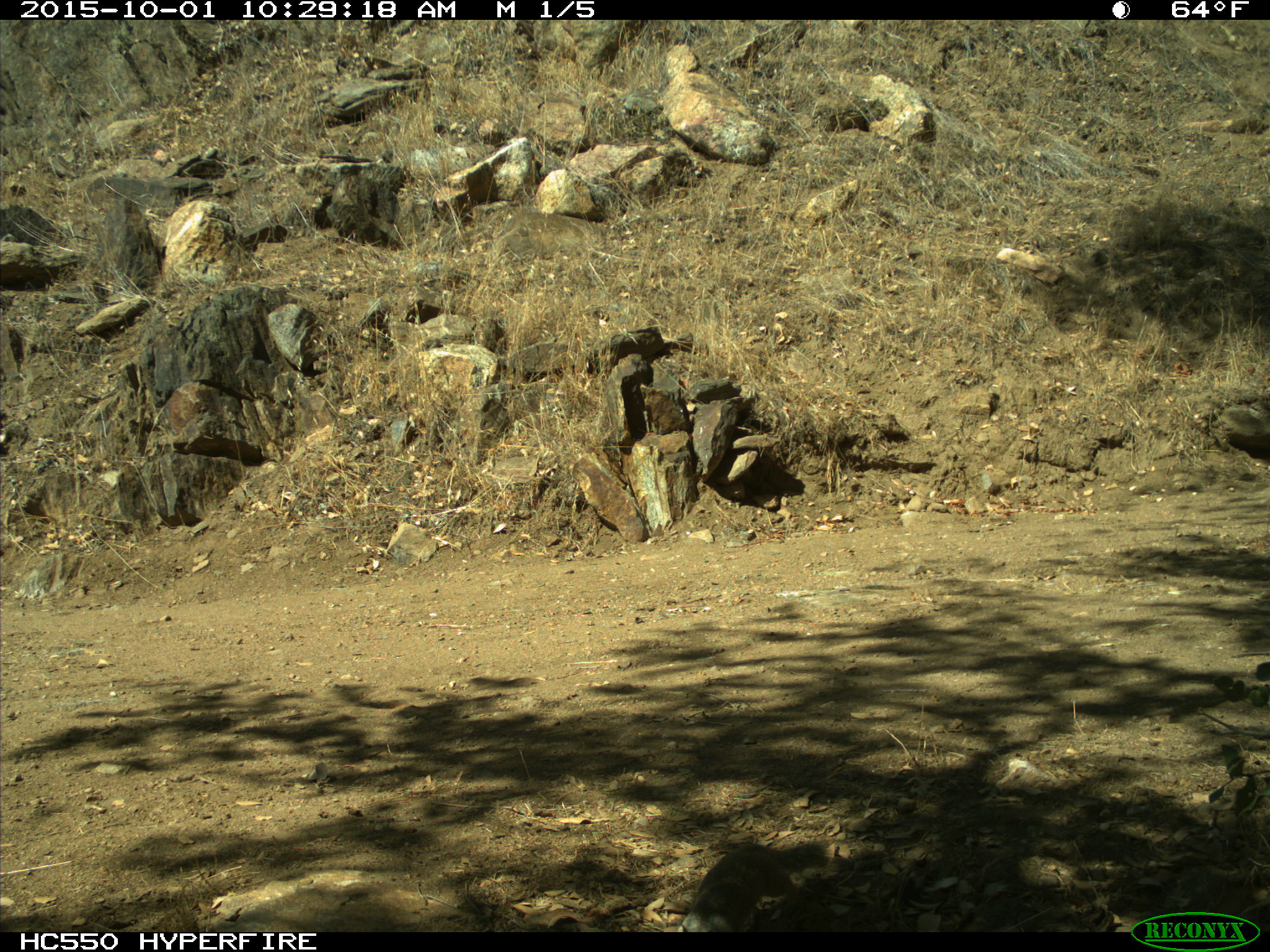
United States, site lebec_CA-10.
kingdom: Animalia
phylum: Chordata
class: Mammalia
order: Rodentia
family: Sciuridae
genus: Otospermophilus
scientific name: Otospermophilus beecheyi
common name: california ground squirrel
Otospermophilus beecheyi (california ground squirrel).